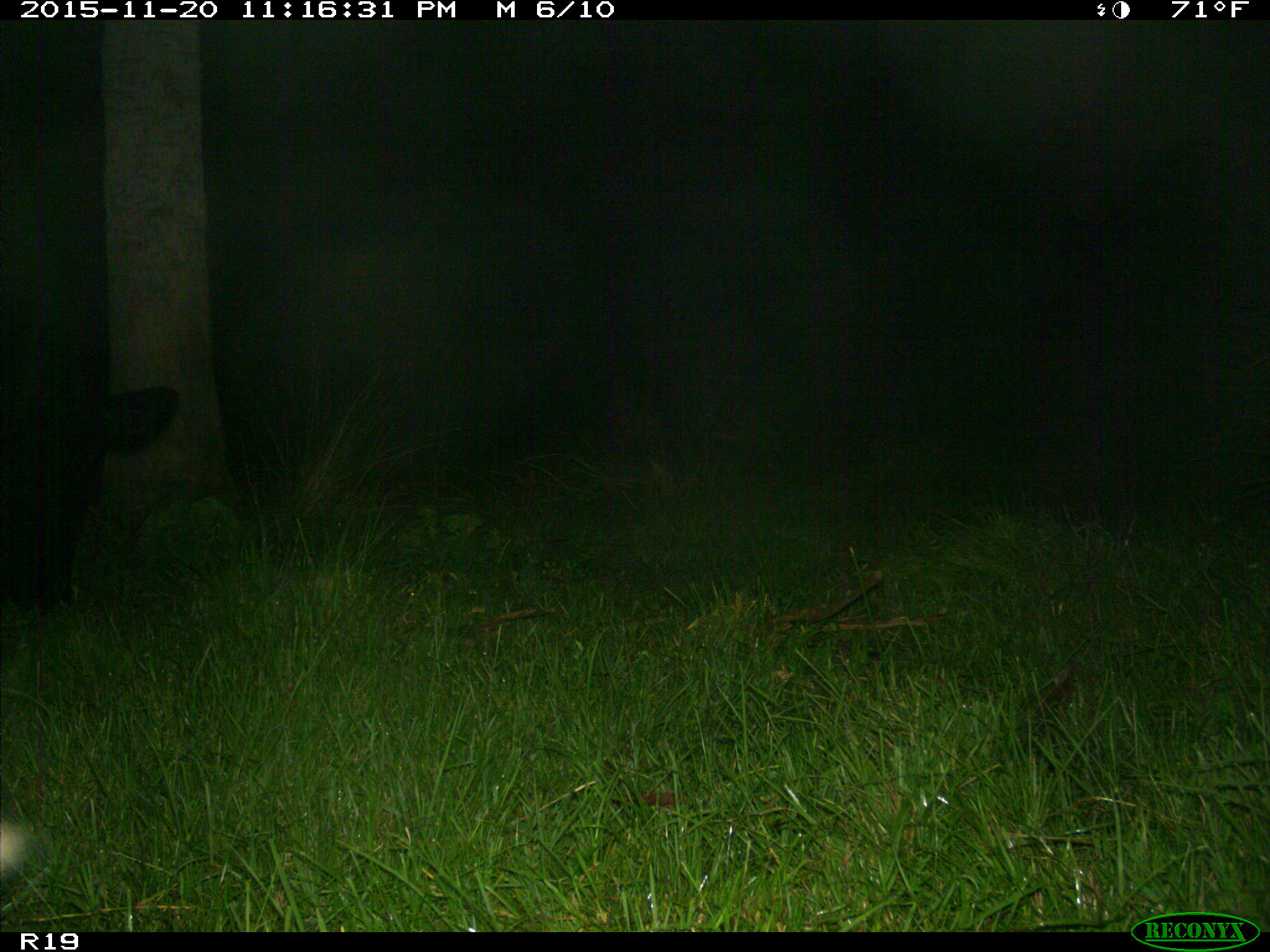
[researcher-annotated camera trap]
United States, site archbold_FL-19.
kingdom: Animalia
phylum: Chordata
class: Mammalia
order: Artiodactyla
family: Bovidae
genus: Bos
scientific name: Bos taurus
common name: domestic cow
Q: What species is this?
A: Bos taurus (domestic cow).